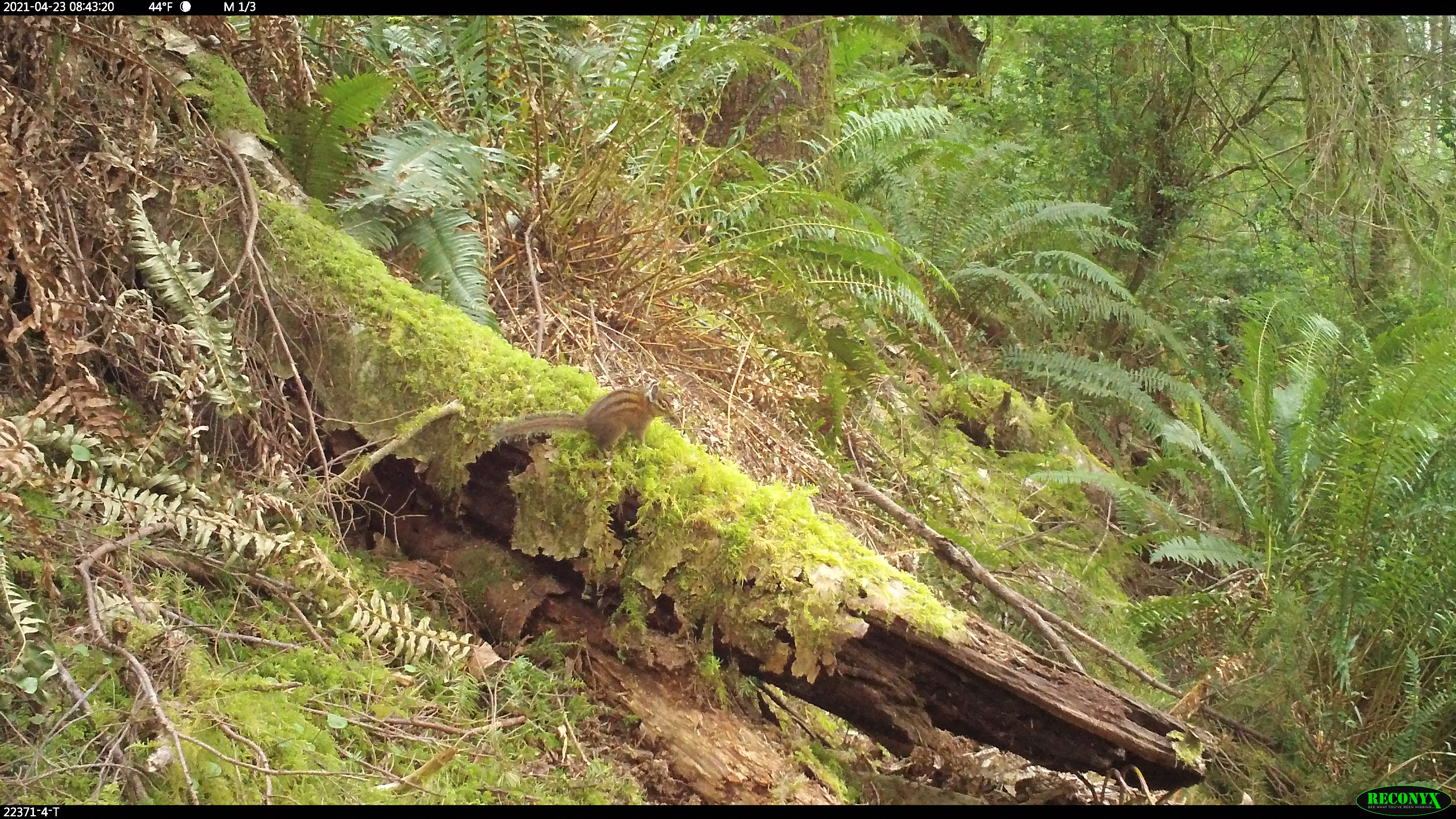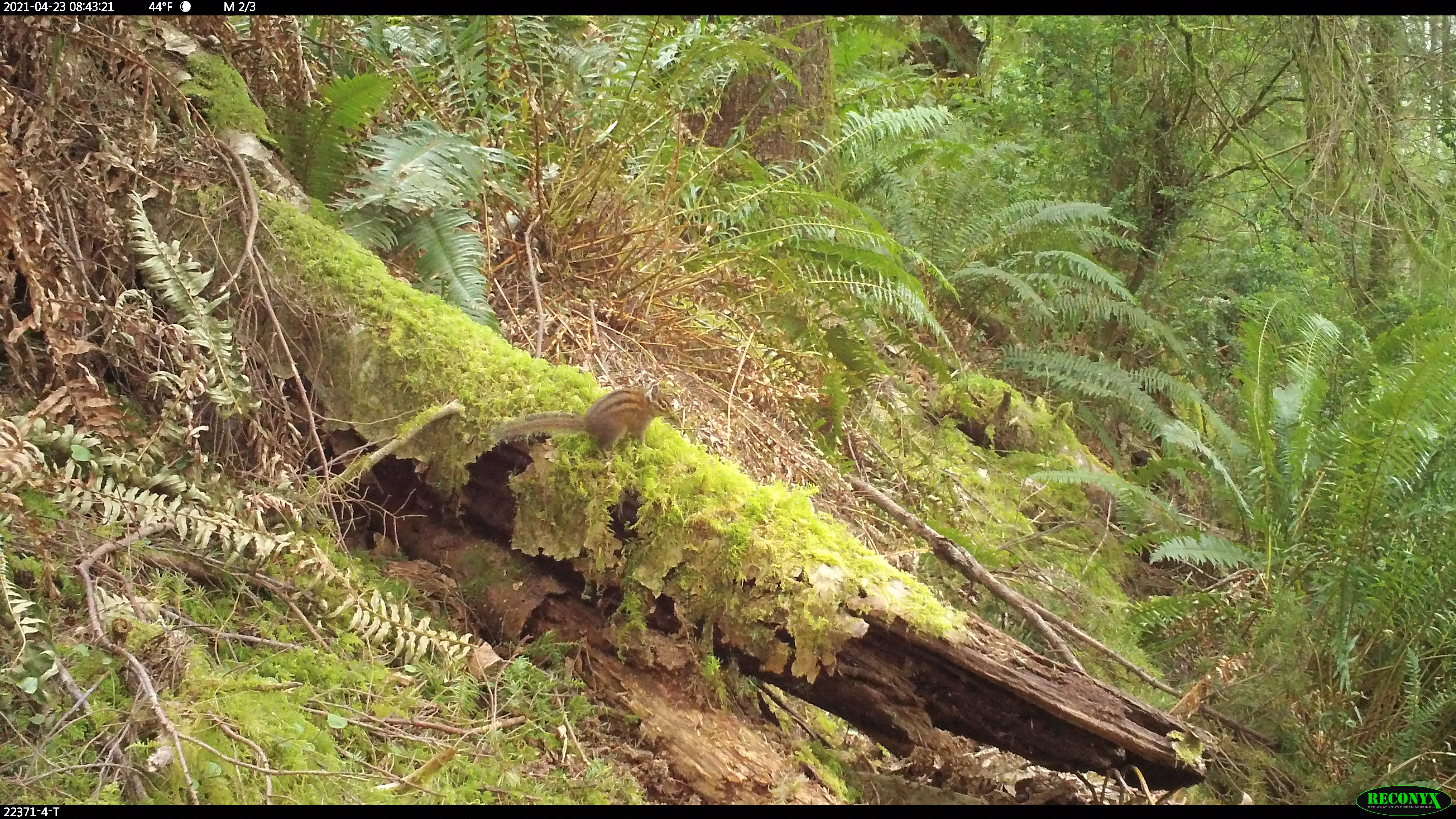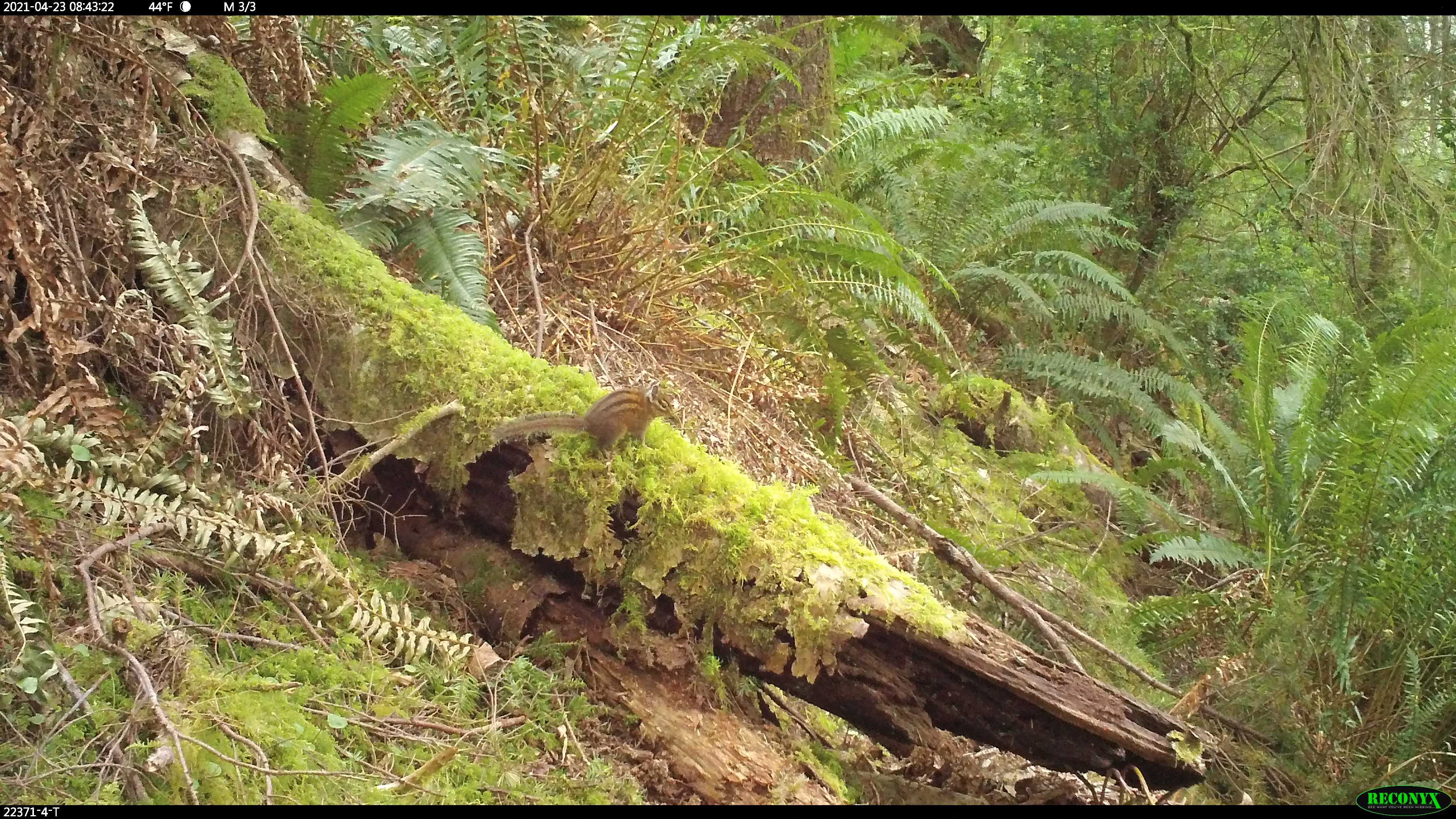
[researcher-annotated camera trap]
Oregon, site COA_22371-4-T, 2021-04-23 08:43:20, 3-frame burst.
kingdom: Animalia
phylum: Chordata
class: Mammalia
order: Rodentia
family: Sciuridae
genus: Neotamias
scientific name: Neotamias townsendii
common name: townsend's chipmunk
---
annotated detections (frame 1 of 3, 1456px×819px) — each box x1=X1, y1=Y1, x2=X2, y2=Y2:
townsend's chipmunk: x1=481, y1=372, x2=700, y2=476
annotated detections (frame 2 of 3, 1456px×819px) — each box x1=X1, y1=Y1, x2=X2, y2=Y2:
townsend's chipmunk: x1=486, y1=376, x2=679, y2=476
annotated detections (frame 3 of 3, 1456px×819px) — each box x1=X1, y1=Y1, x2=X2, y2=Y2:
townsend's chipmunk: x1=481, y1=368, x2=700, y2=473